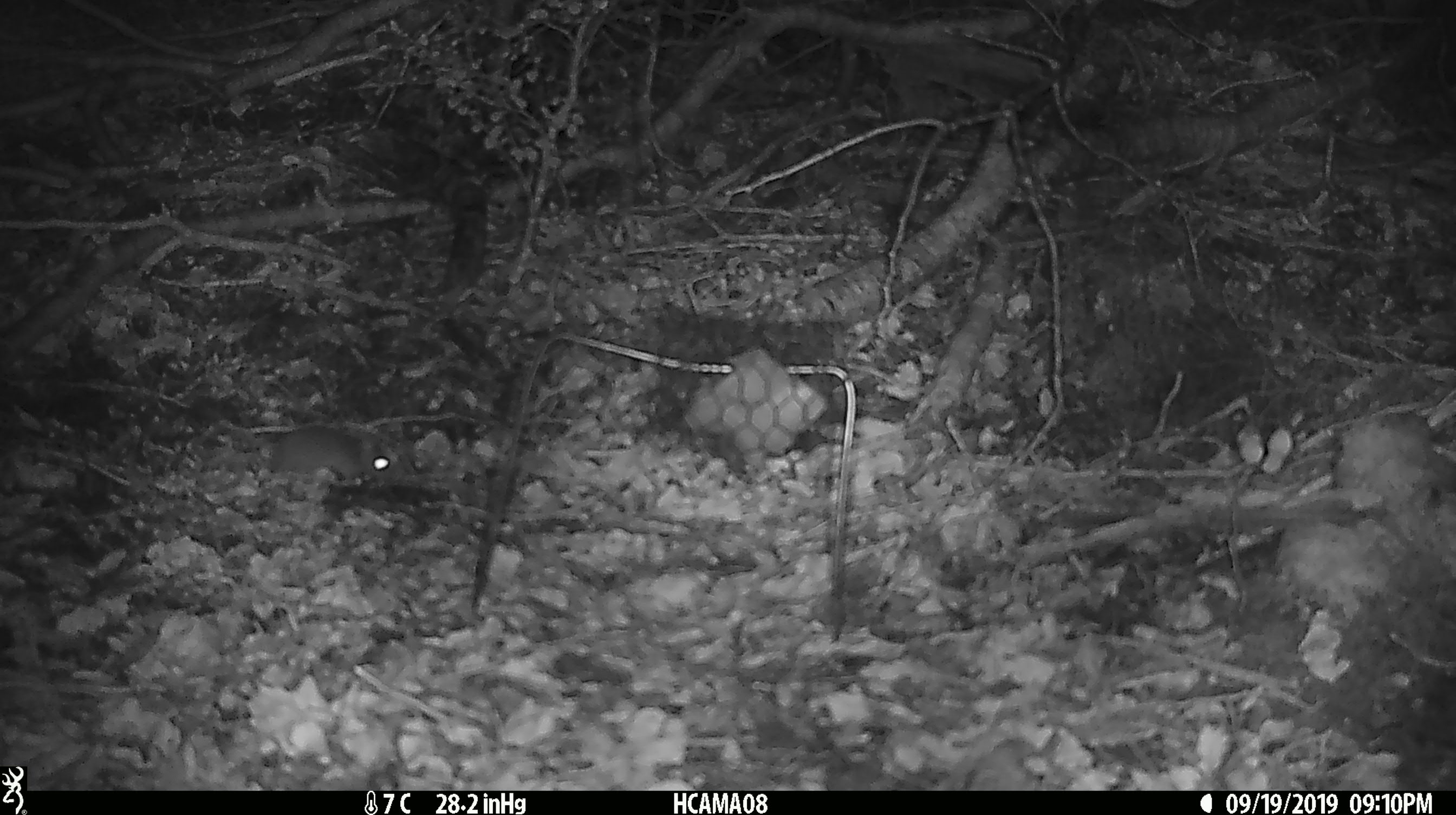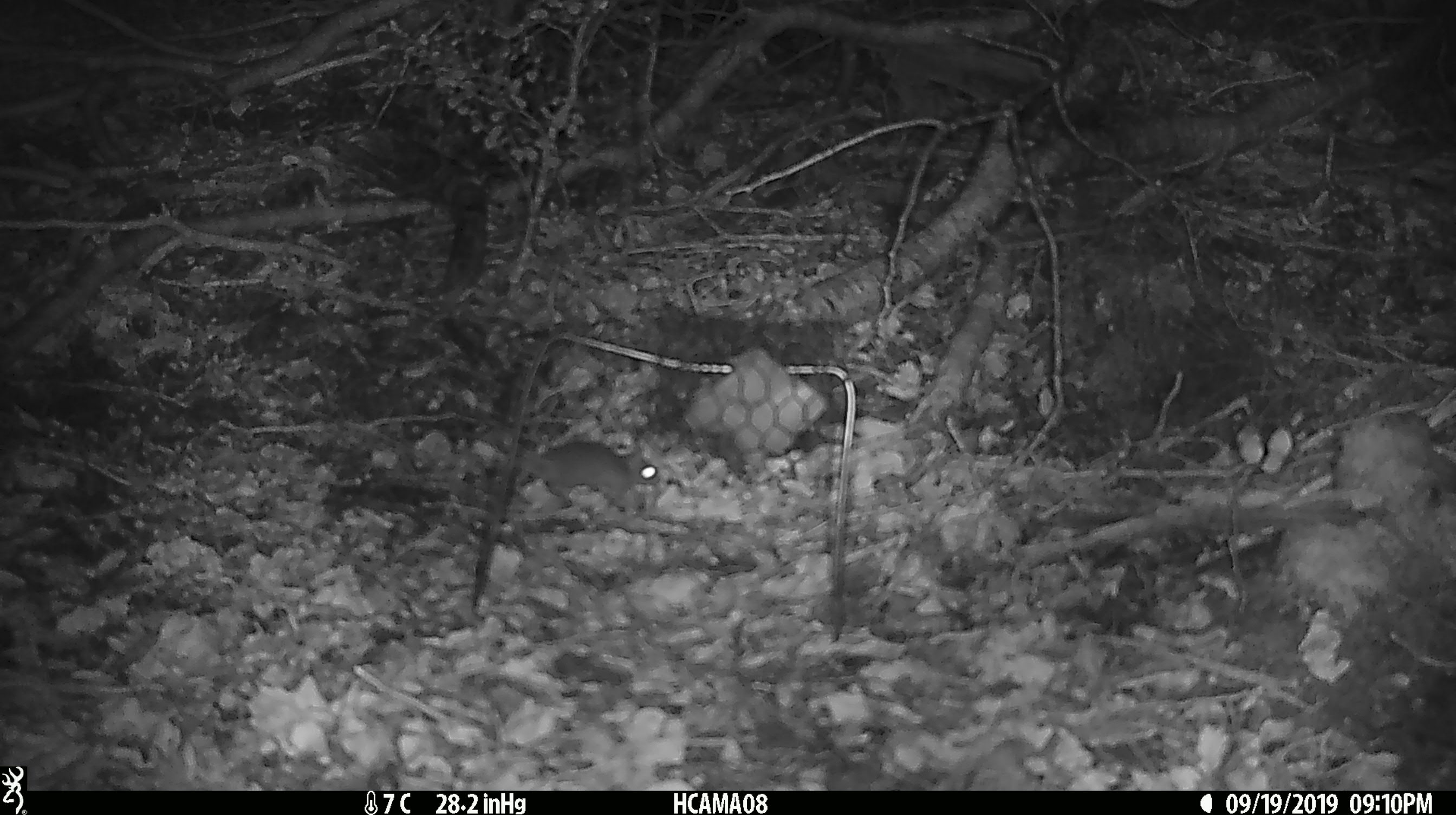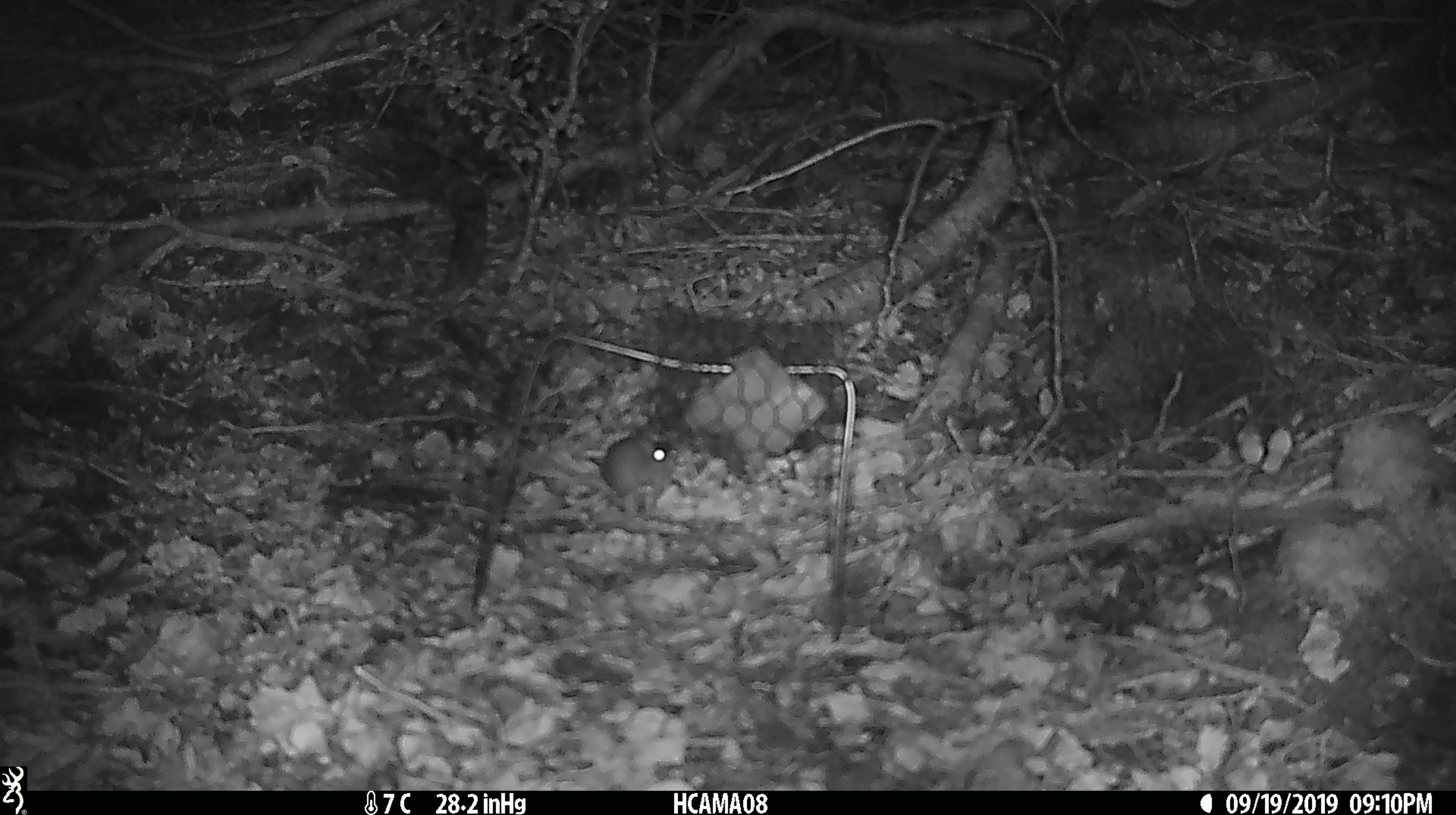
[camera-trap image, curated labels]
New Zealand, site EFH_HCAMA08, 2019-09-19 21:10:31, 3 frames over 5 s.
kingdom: Animalia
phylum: Chordata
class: Mammalia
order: Rodentia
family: Muridae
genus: Mus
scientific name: Mus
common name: mouse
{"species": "mouse (Mus)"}